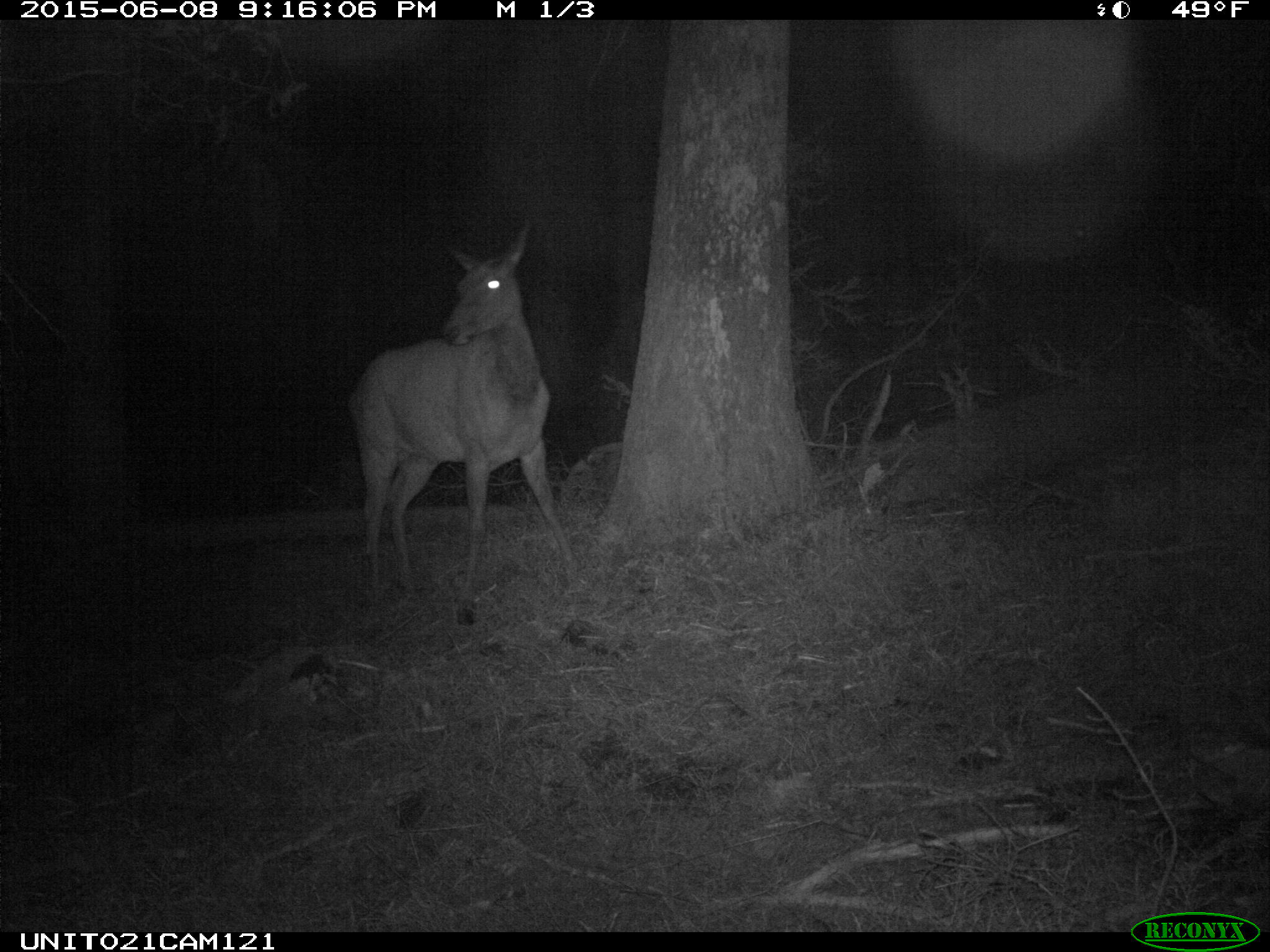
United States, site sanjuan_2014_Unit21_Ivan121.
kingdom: Animalia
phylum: Chordata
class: Mammalia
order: Artiodactyla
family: Cervidae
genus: Cervus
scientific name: Cervus elaphus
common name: red deer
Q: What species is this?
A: Cervus elaphus (red deer).